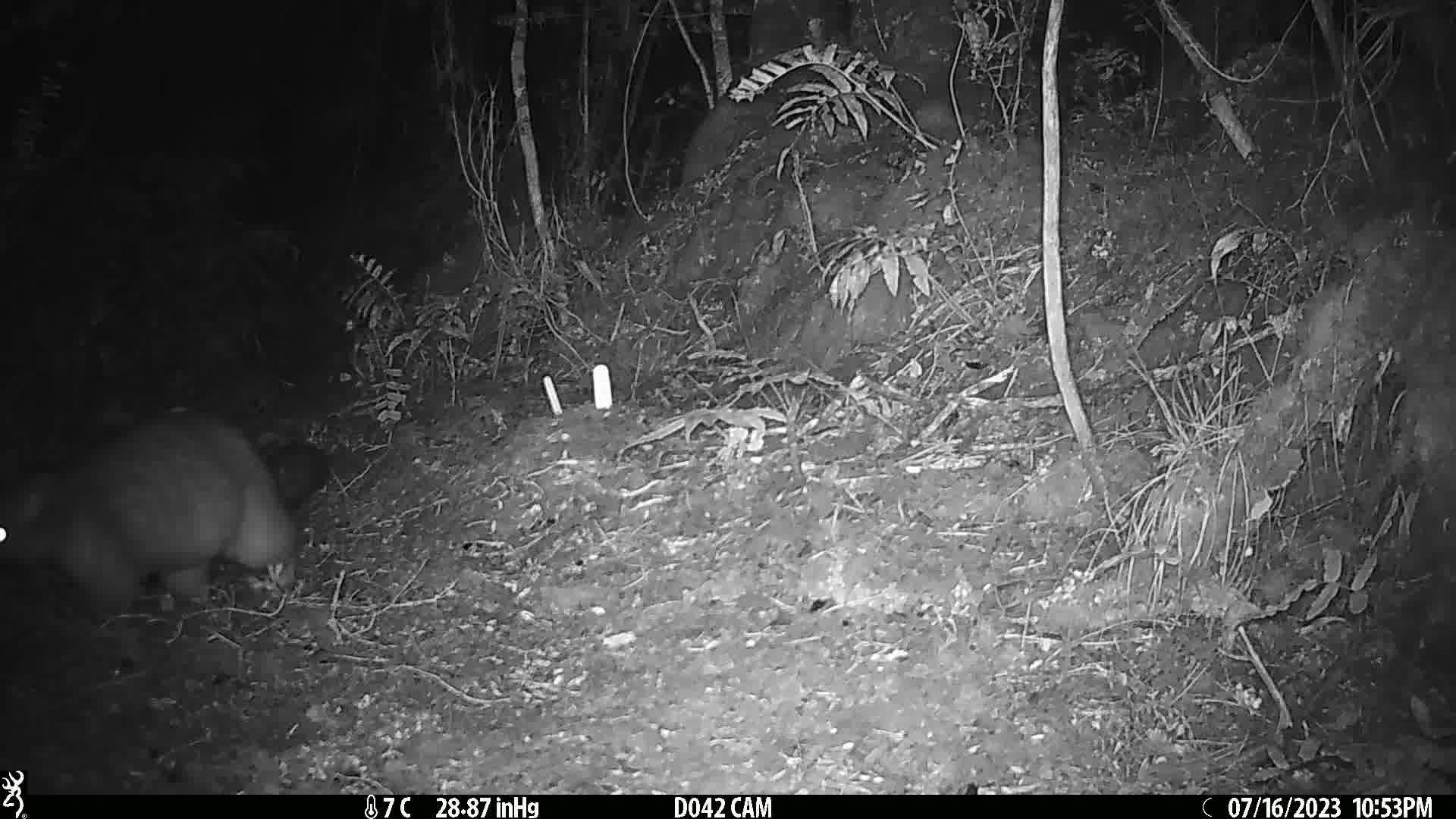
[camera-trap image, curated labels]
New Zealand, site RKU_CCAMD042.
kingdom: Animalia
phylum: Chordata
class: Mammalia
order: Diprotodontia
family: Phalangeridae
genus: Trichosurus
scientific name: Trichosurus vulpecula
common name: common brushtail possum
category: possum